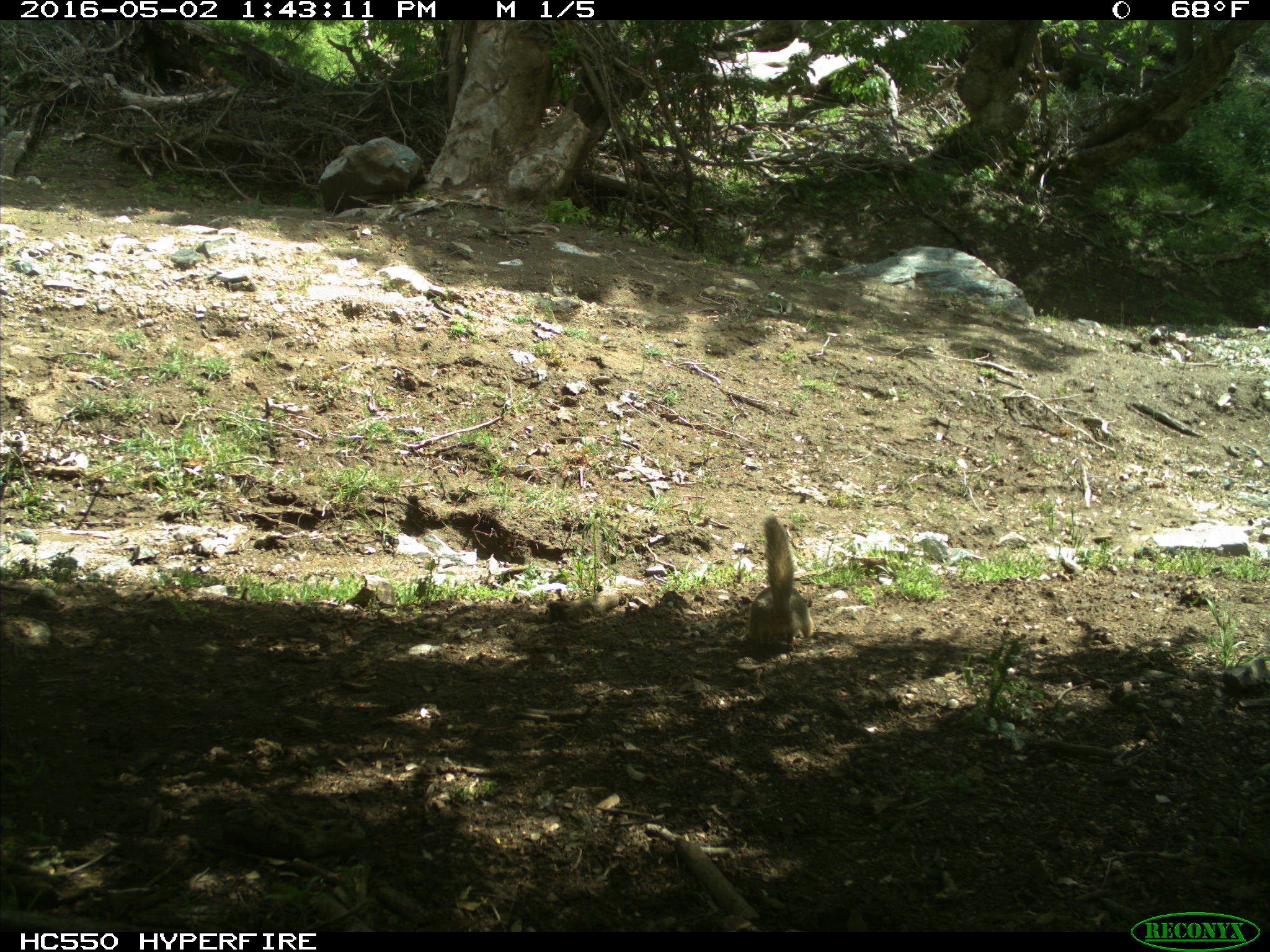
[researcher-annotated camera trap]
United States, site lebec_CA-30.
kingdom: Animalia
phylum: Chordata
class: Mammalia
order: Rodentia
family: Sciuridae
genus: Otospermophilus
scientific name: Otospermophilus beecheyi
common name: california ground squirrel